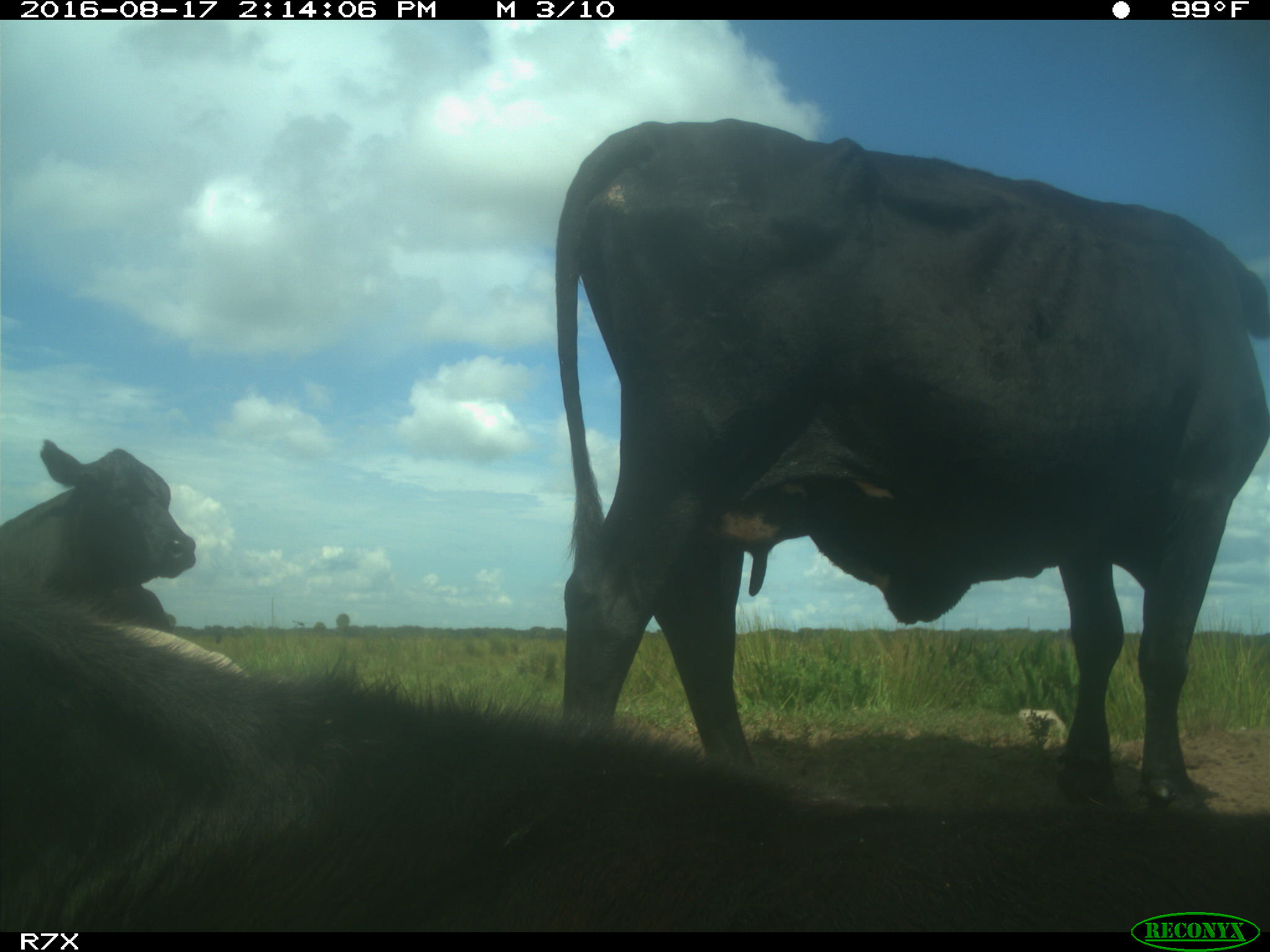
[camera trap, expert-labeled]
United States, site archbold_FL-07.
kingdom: Animalia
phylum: Chordata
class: Mammalia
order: Artiodactyla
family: Bovidae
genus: Bos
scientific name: Bos taurus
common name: domestic cow